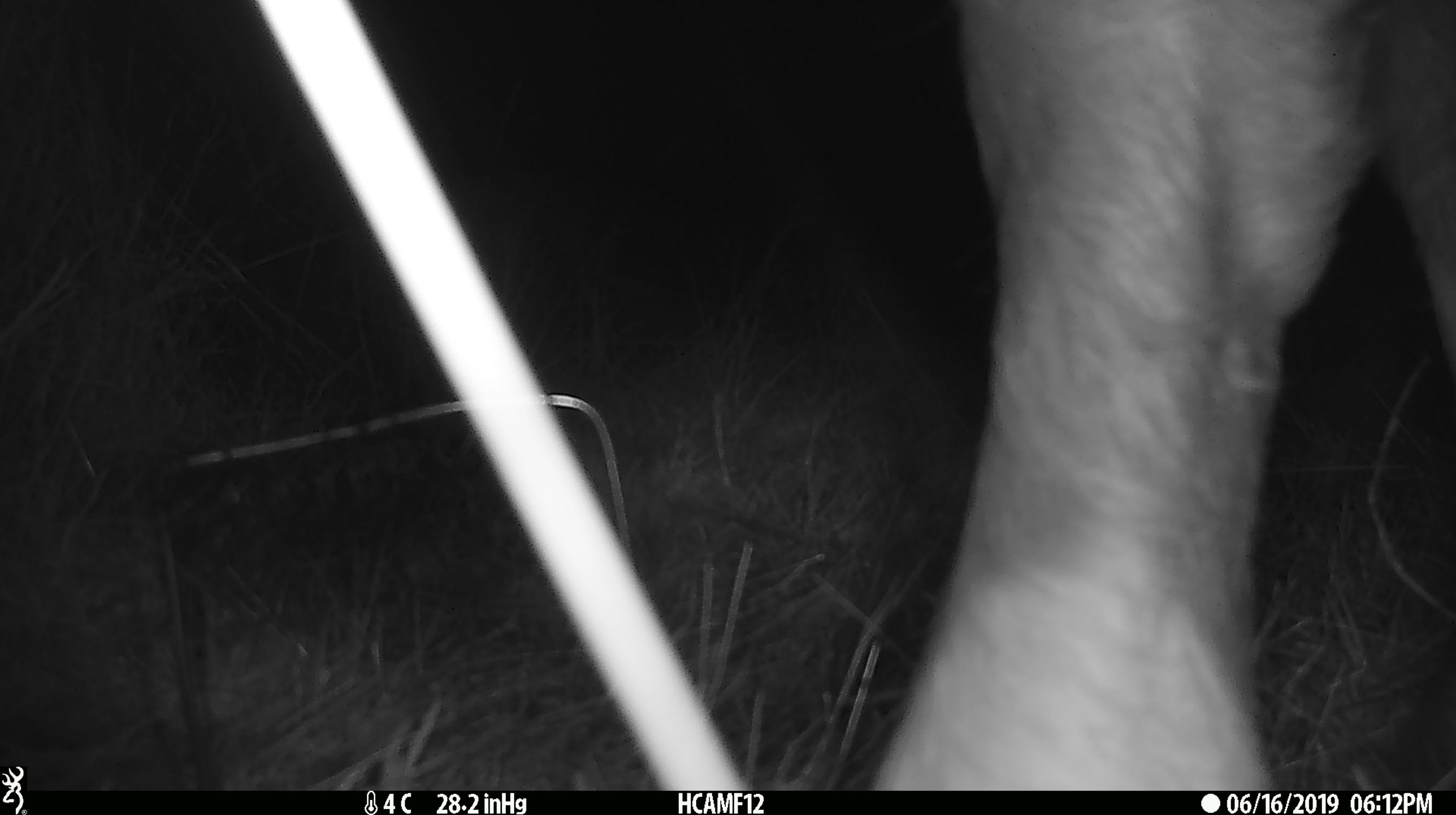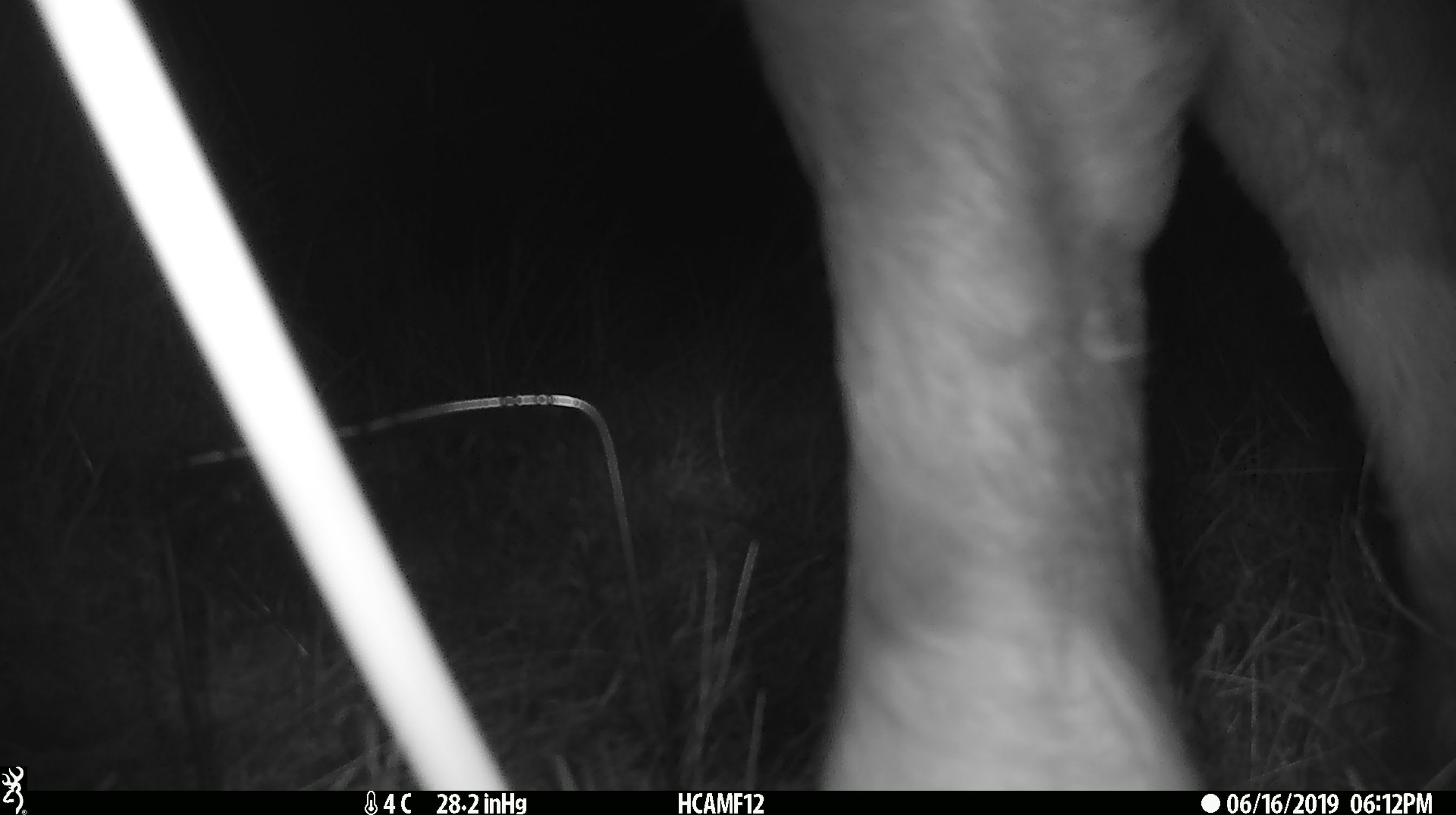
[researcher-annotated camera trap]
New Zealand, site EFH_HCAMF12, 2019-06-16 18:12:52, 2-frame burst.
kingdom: Animalia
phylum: Chordata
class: Mammalia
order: Artiodactyla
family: Bovidae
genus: Bos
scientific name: Bos taurus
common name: domestic cow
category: cow